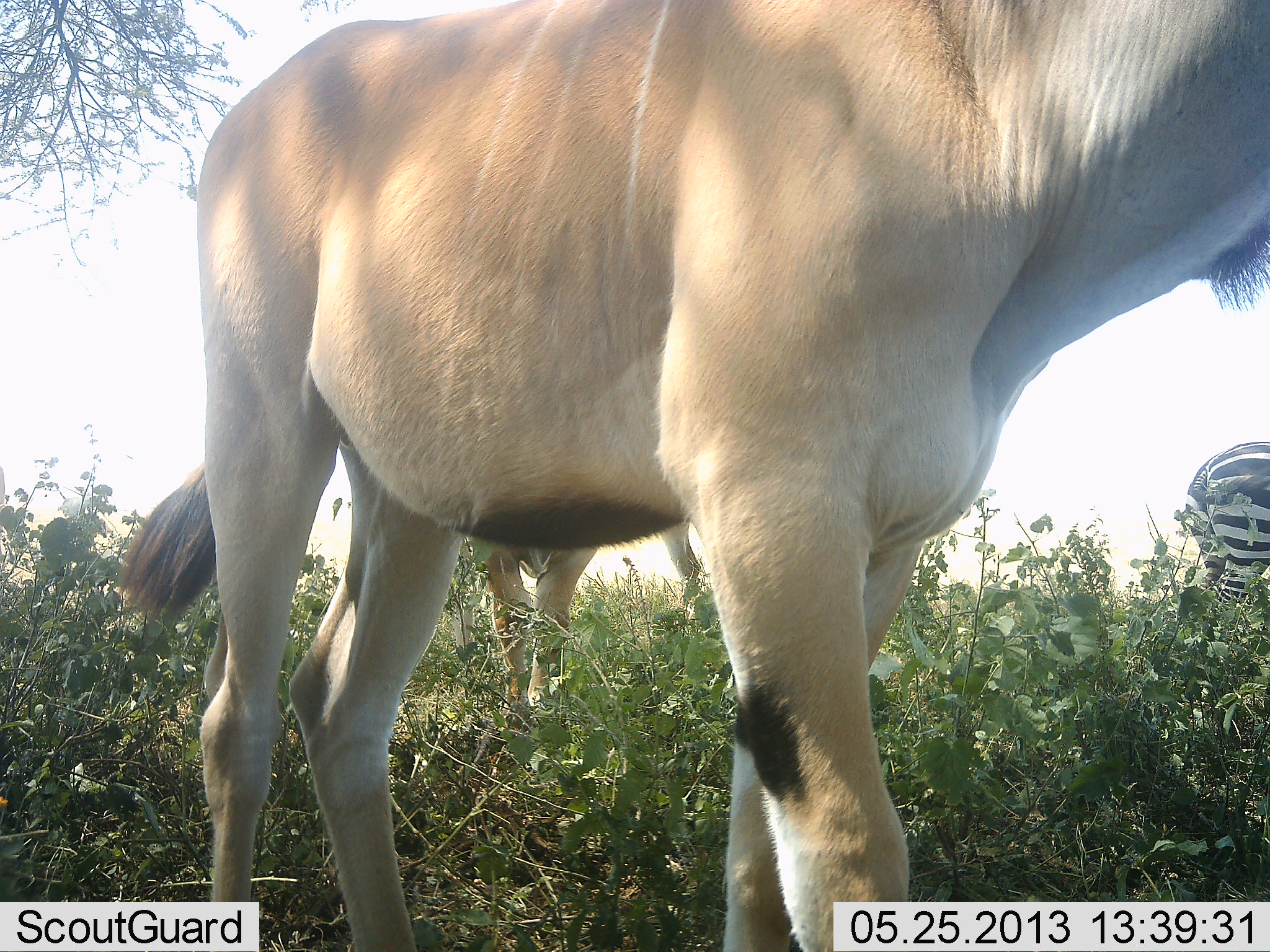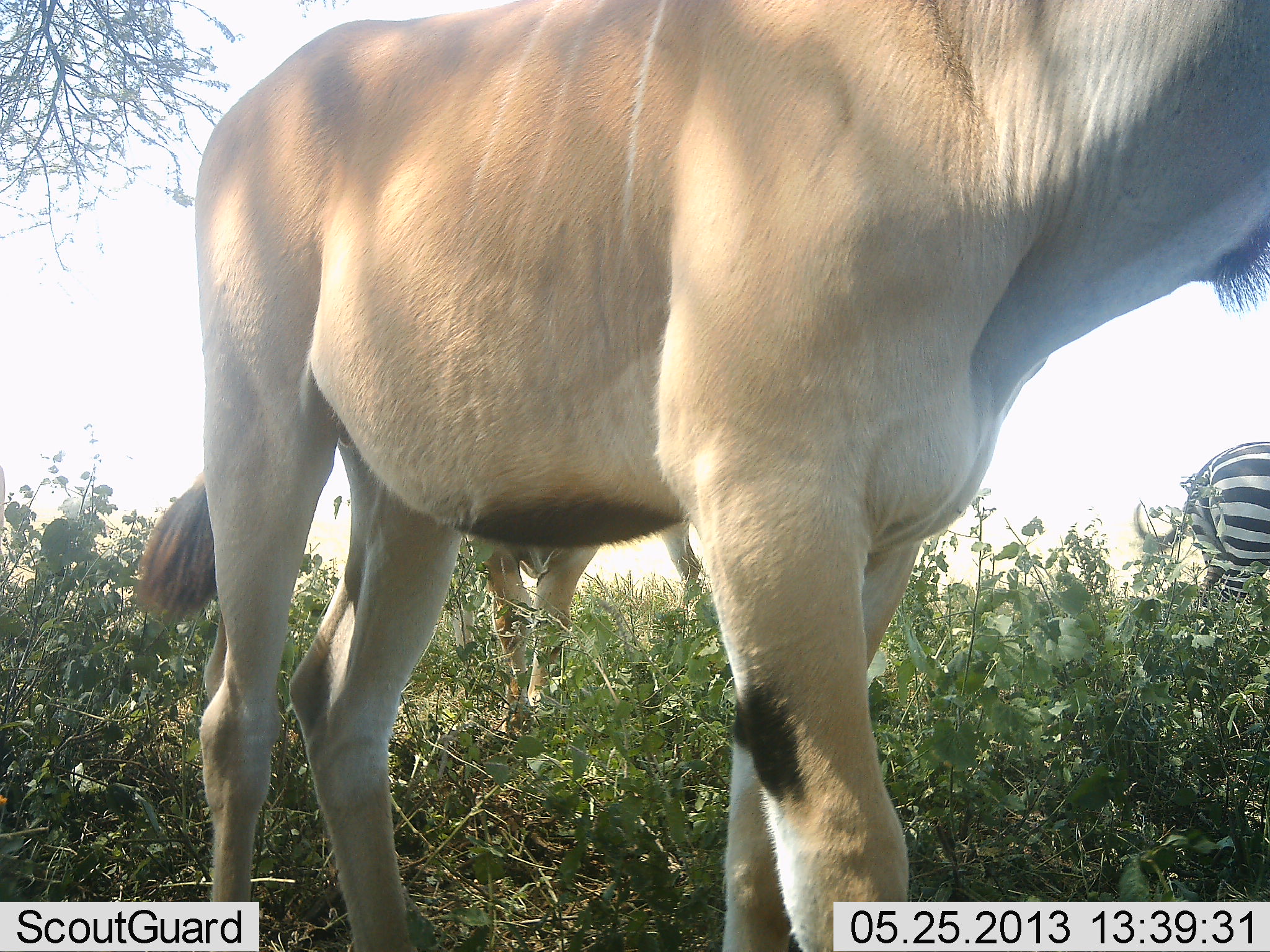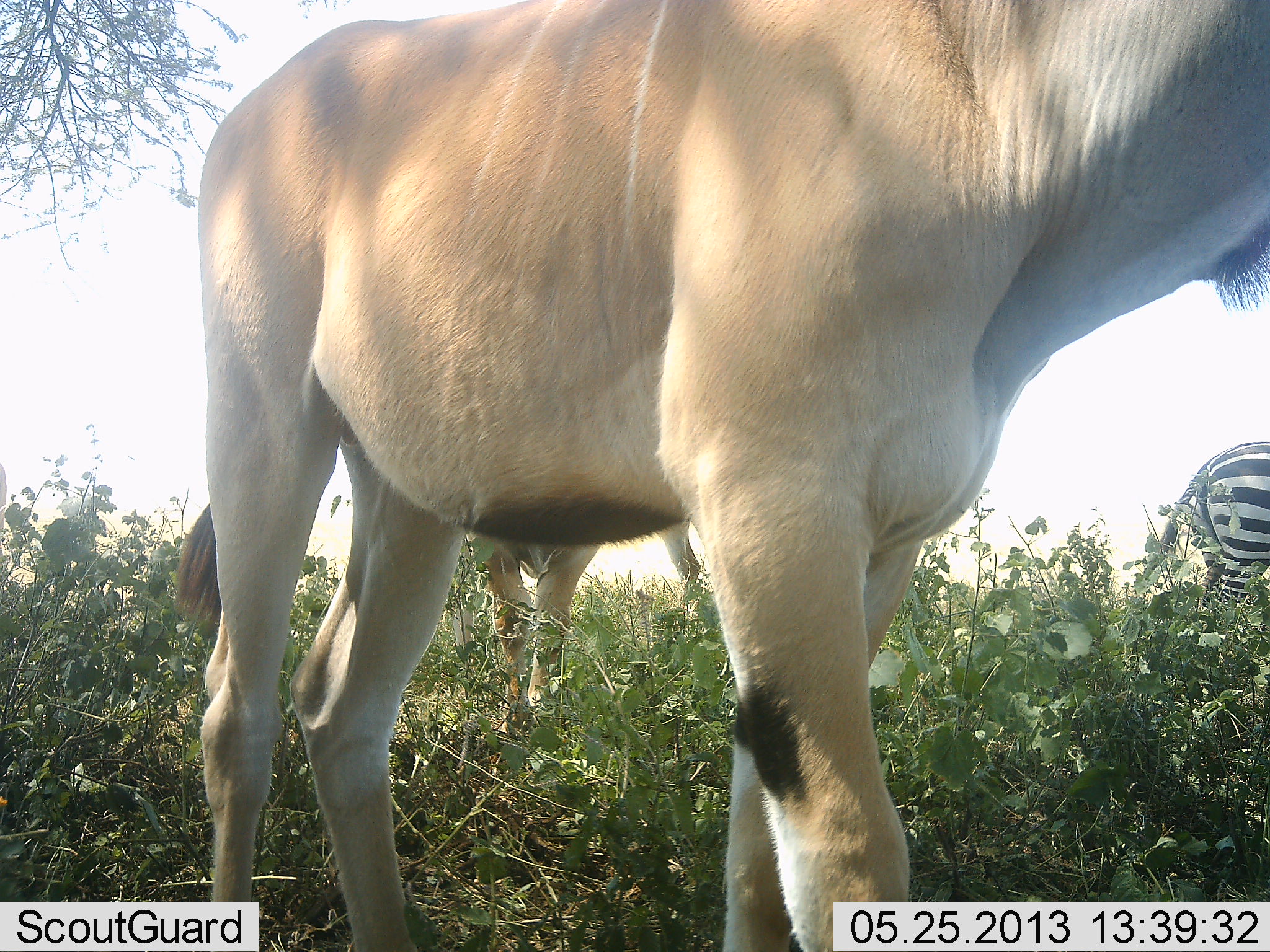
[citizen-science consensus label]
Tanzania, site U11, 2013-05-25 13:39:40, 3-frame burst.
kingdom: Animalia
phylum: Chordata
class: Mammalia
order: Artiodactyla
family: Bovidae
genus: Tragelaphus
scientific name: Tragelaphus oryx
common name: eland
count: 2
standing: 94%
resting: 0%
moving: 3%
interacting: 6%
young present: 0%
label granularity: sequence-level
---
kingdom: Animalia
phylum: Chordata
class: Mammalia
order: Perissodactyla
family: Equidae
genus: Equus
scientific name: Equus quagga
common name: plains zebra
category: zebra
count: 1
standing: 97%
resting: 3%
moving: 0%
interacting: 0%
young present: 0%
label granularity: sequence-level